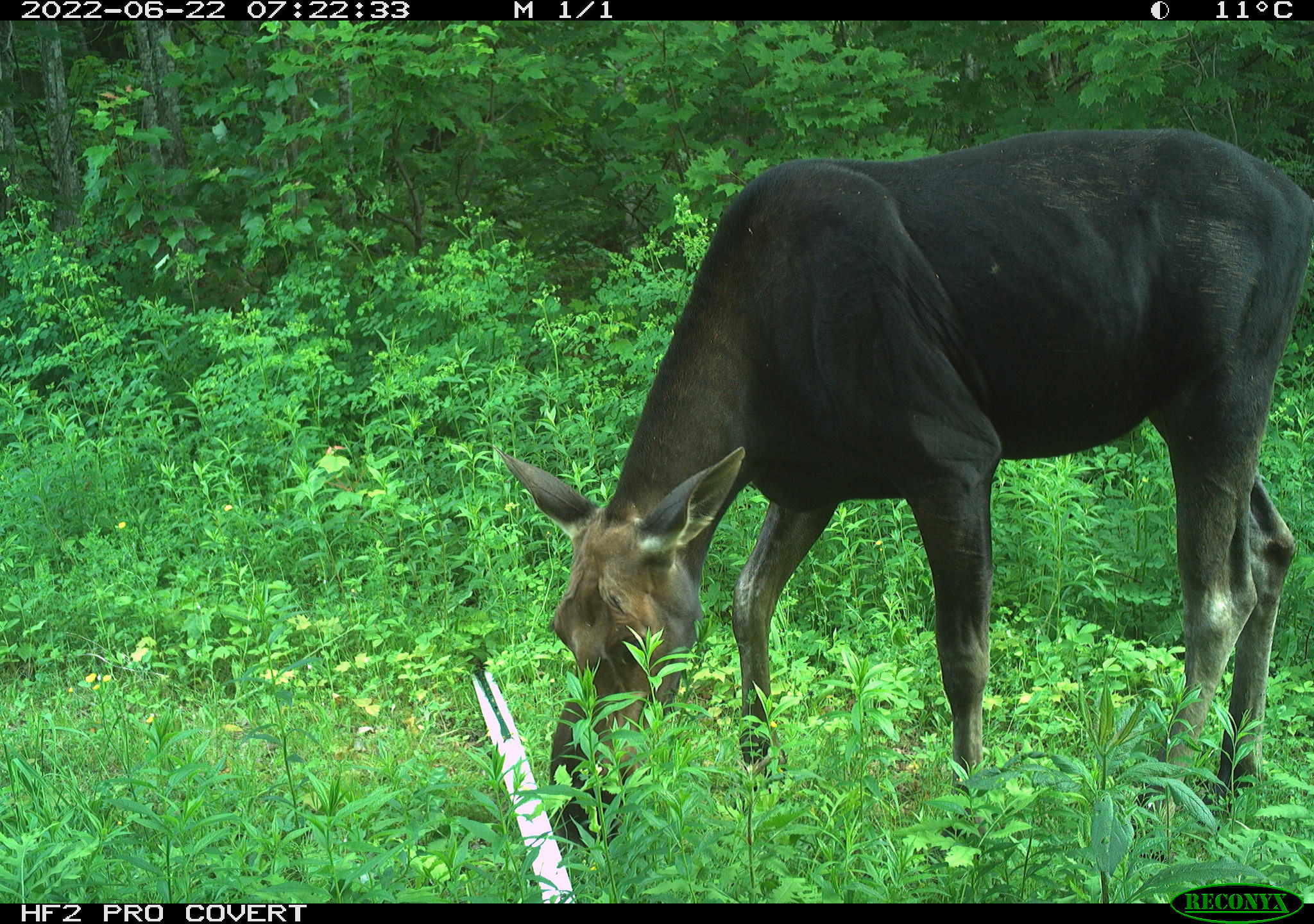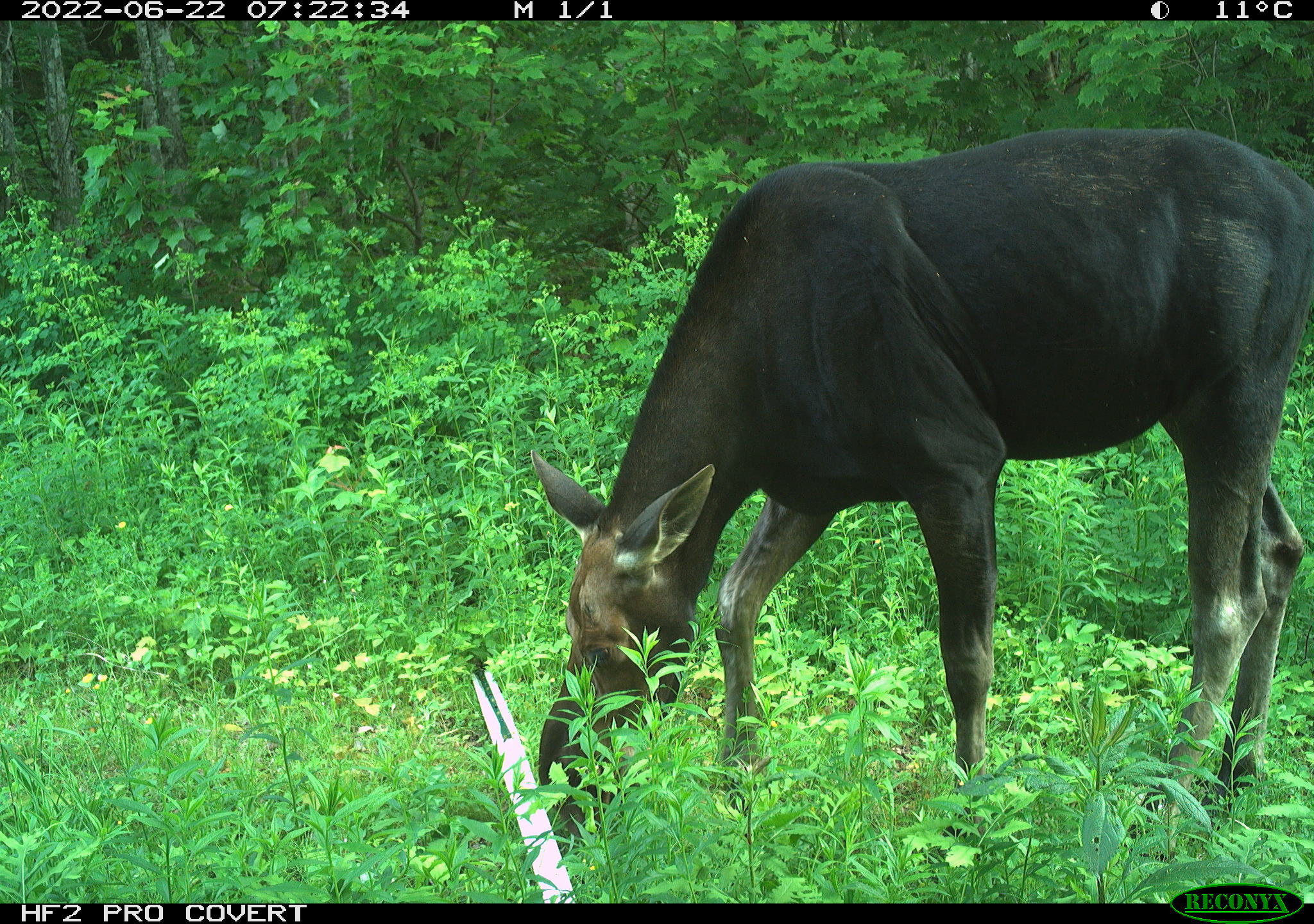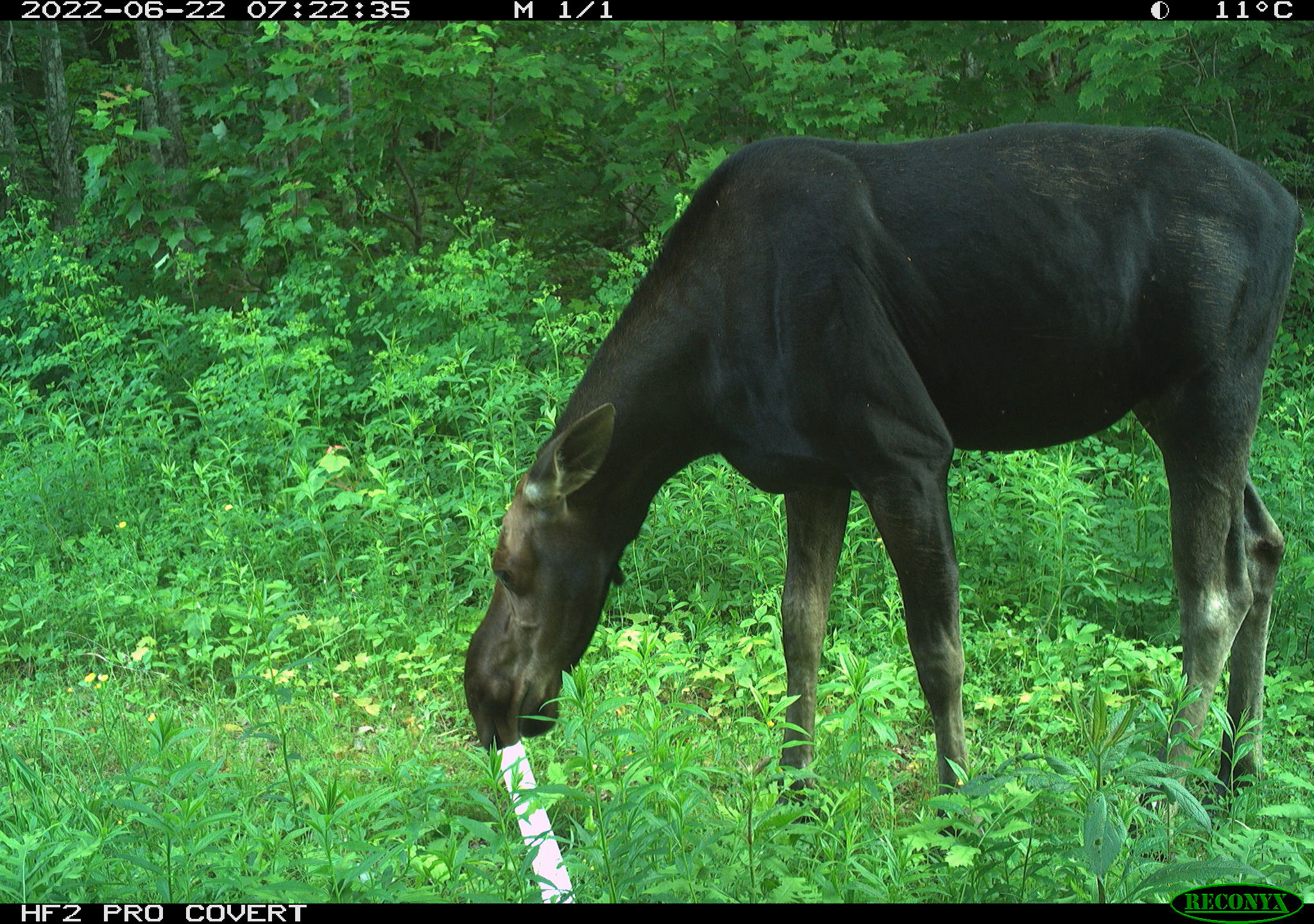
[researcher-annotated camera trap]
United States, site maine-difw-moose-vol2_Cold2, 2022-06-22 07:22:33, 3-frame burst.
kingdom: Animalia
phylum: Chordata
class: Mammalia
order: Artiodactyla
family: Cervidae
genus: Alces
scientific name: Alces alces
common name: moose